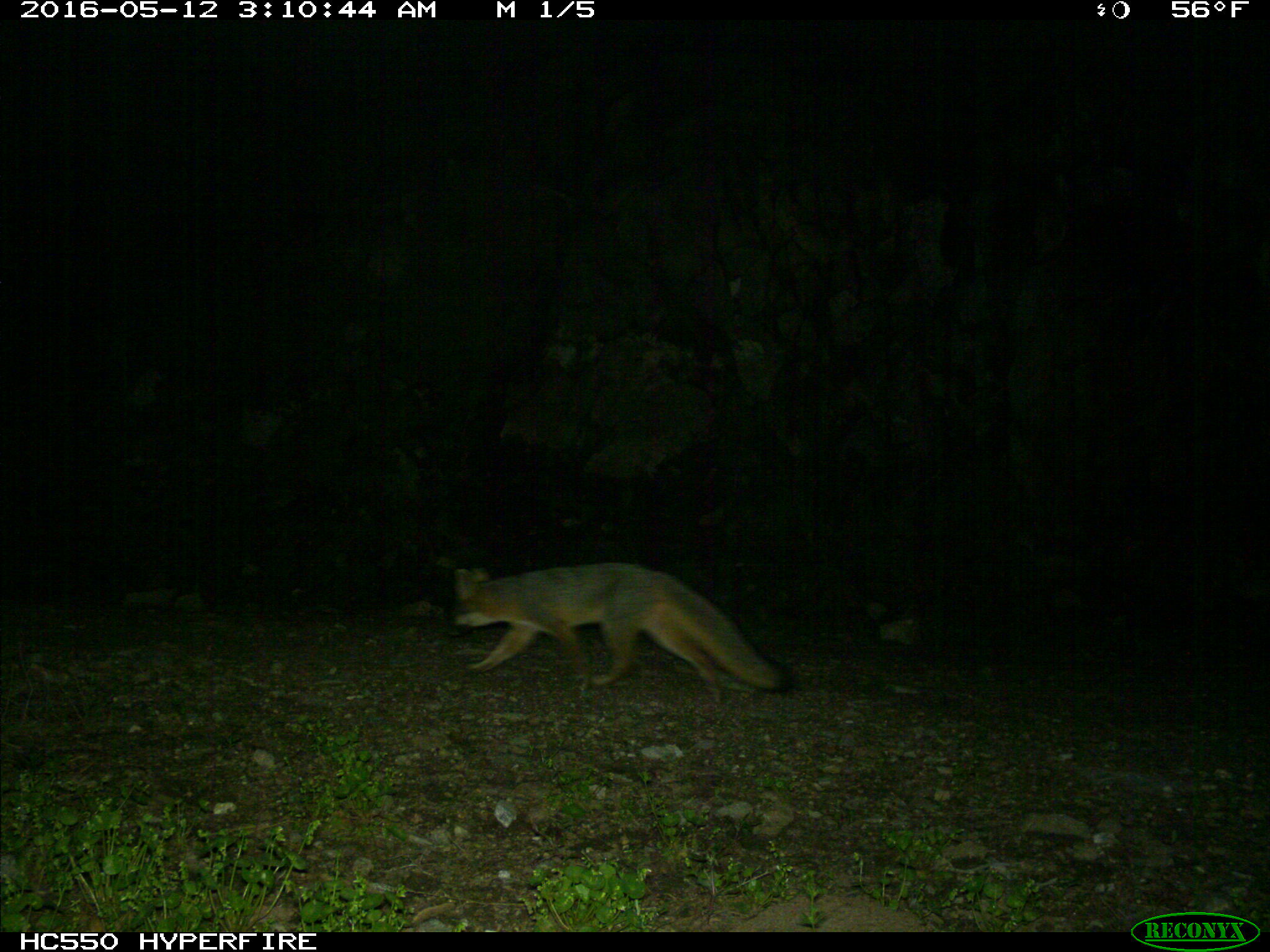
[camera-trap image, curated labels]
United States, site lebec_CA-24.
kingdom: Animalia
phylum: Chordata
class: Mammalia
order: Carnivora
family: Canidae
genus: Urocyon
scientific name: Urocyon cinereoargenteus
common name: gray fox